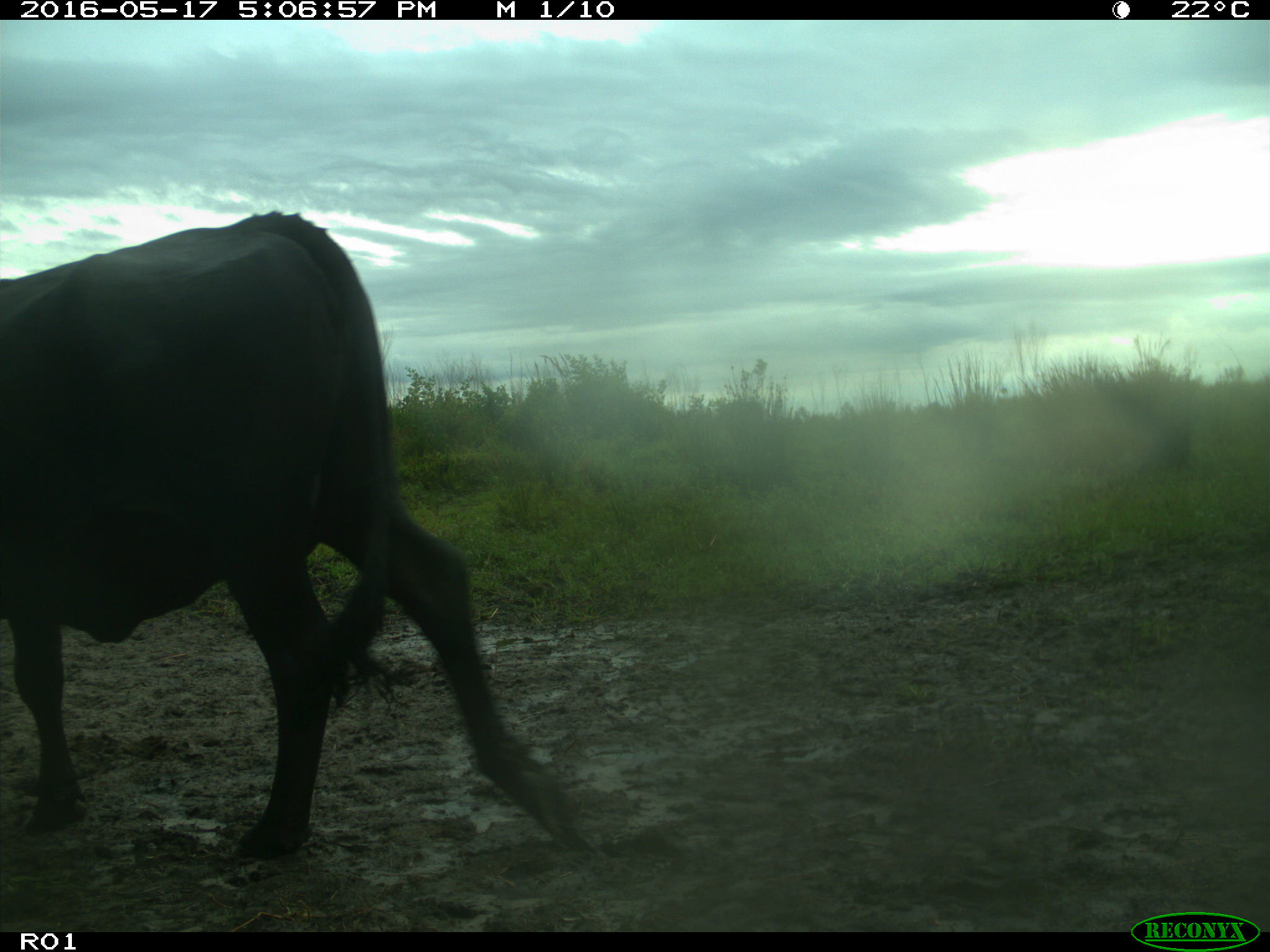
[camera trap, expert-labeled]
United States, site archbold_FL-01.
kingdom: Animalia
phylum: Chordata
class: Mammalia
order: Artiodactyla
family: Bovidae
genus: Bos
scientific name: Bos taurus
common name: domestic cow